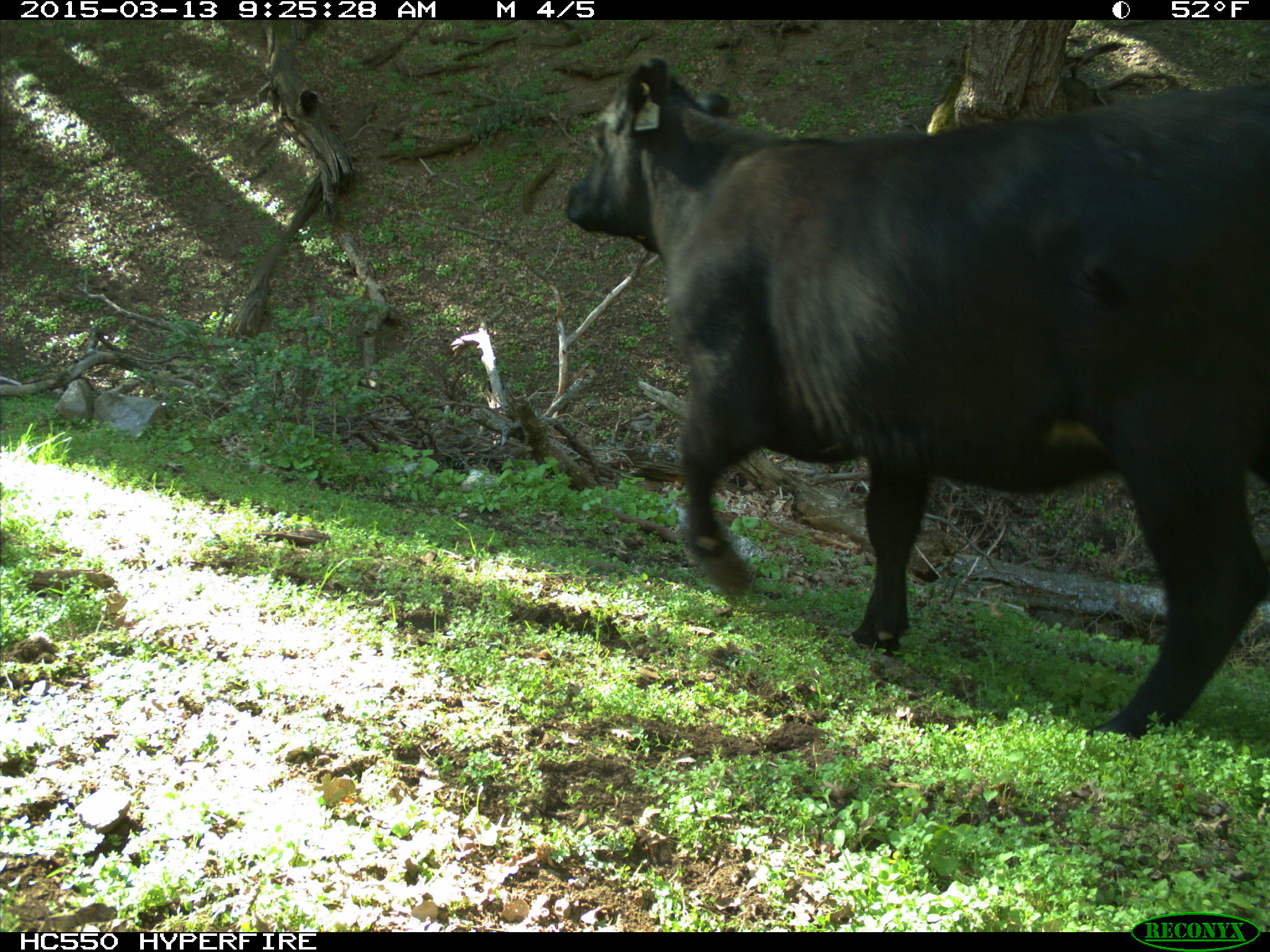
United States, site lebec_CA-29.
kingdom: Animalia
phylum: Chordata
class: Mammalia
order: Artiodactyla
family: Bovidae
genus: Bos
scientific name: Bos taurus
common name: domestic cow